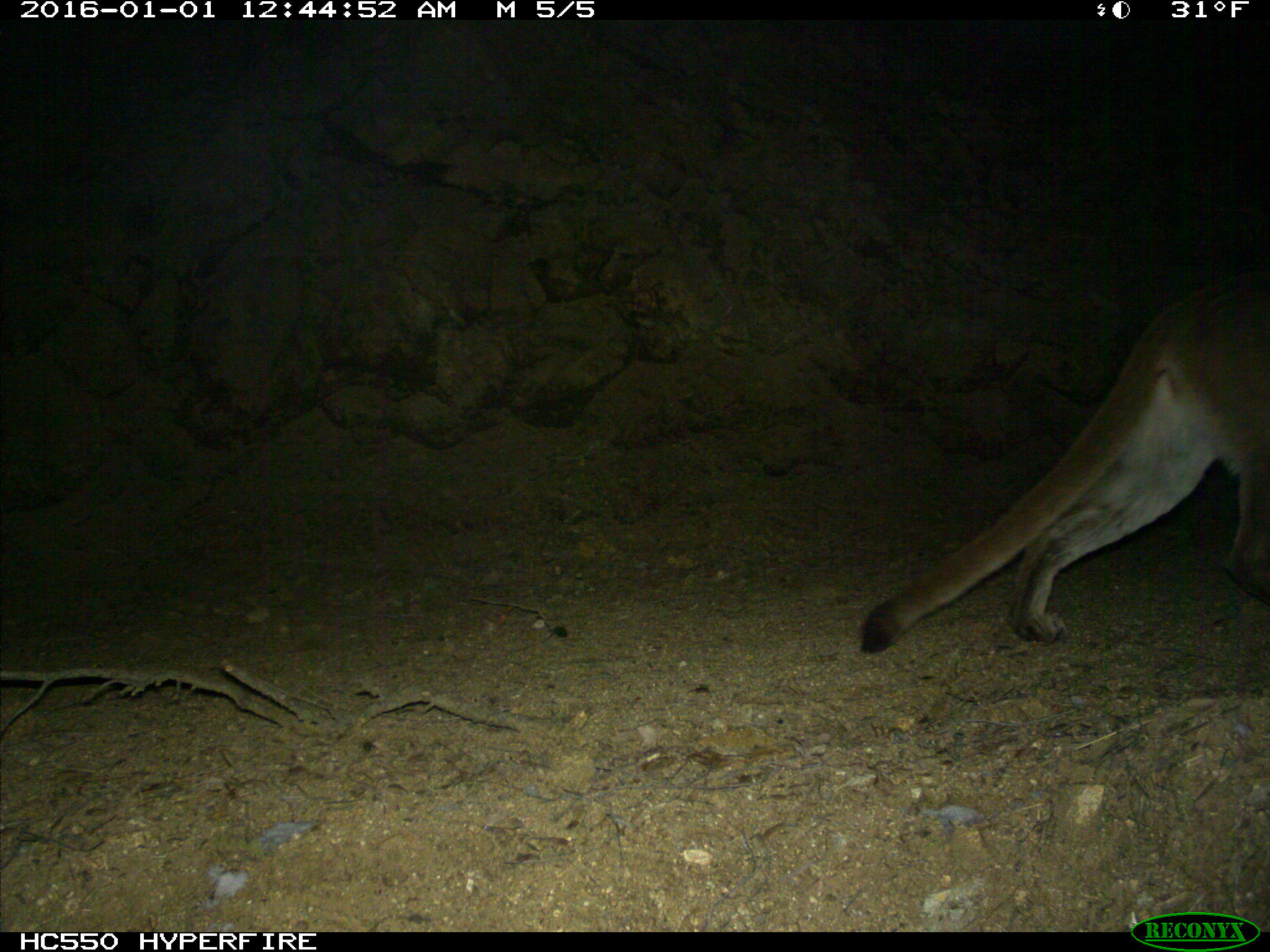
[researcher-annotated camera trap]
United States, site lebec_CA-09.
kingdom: Animalia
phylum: Chordata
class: Mammalia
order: Carnivora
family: Felidae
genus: Puma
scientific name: Puma concolor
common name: mountain lion